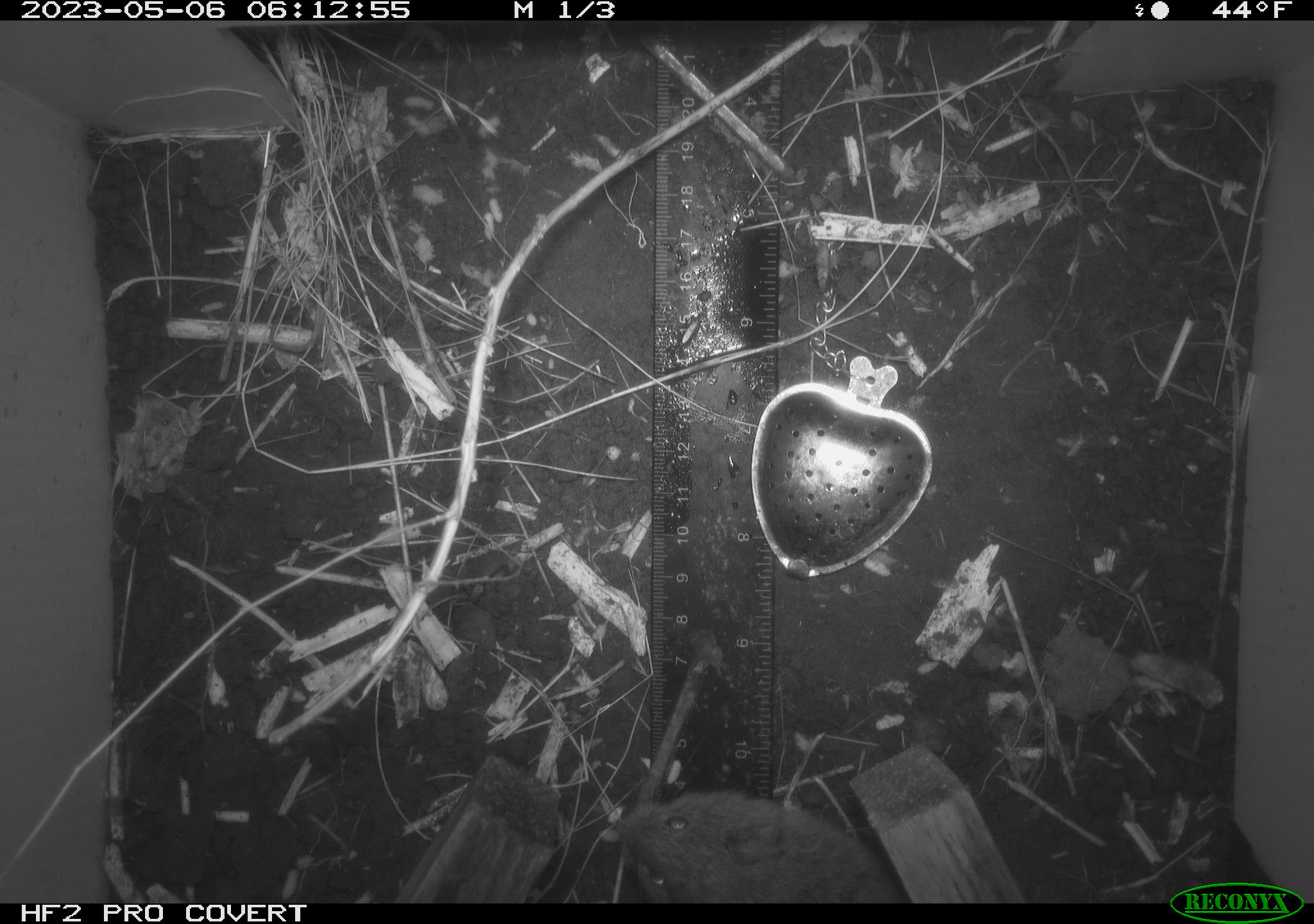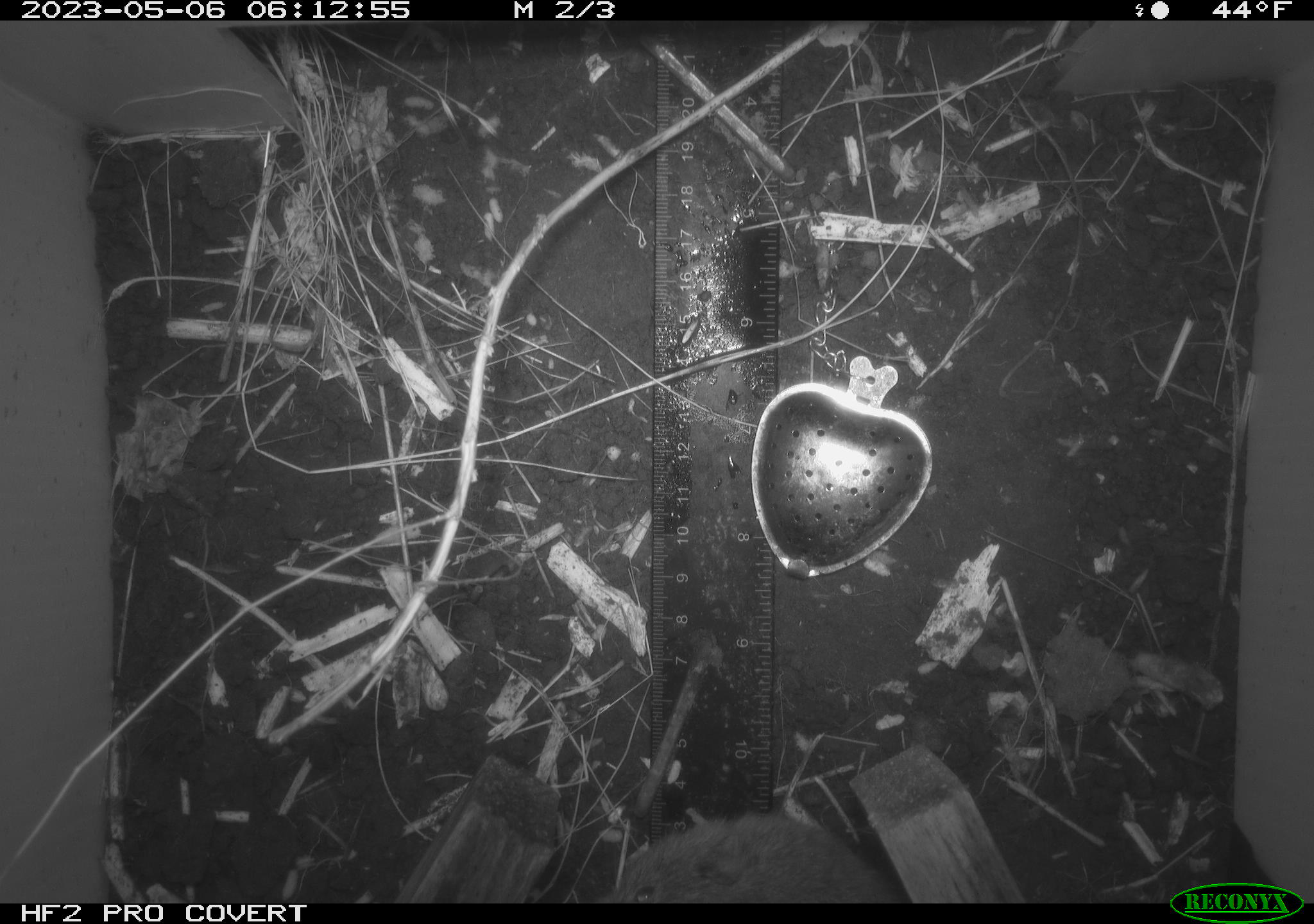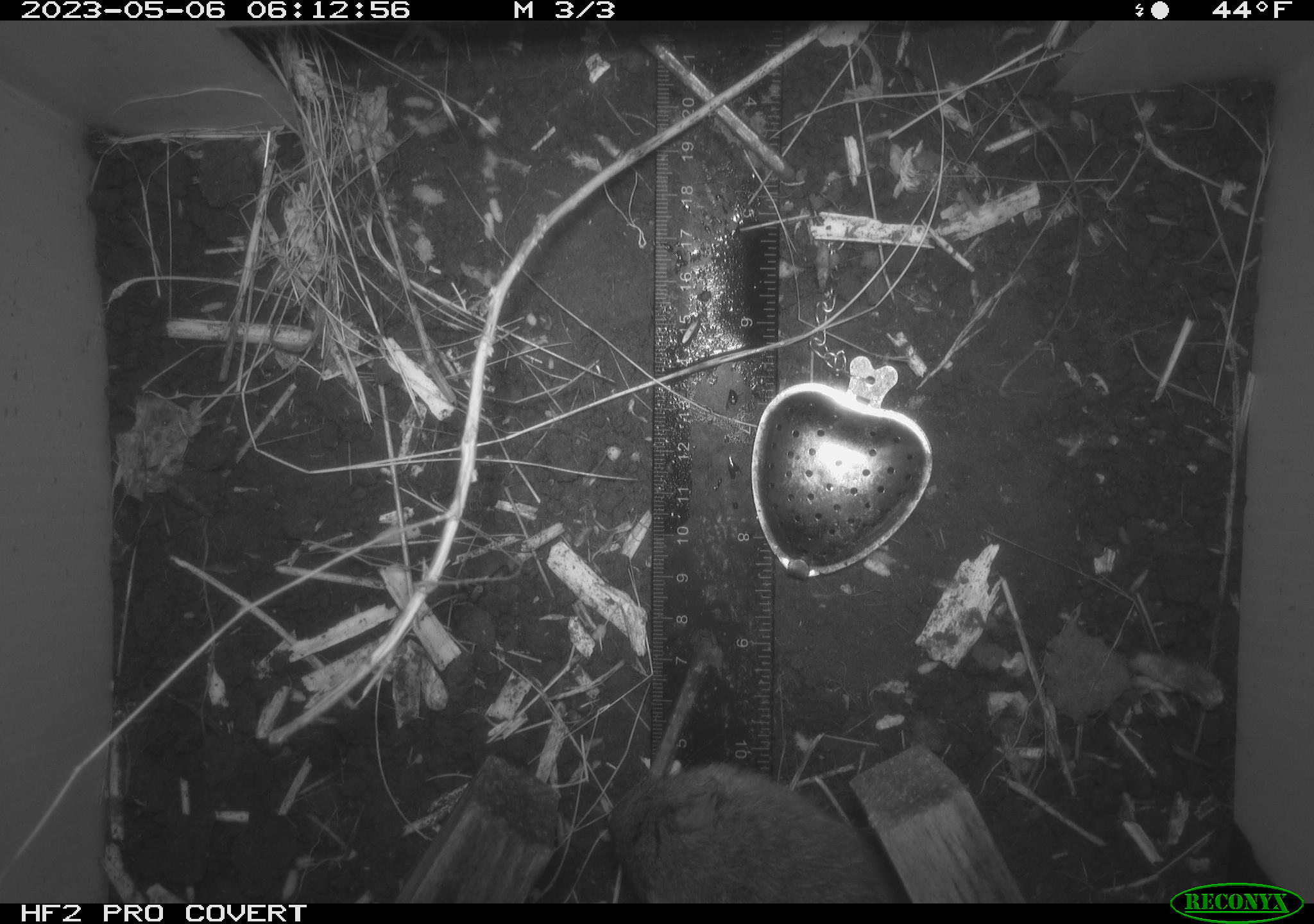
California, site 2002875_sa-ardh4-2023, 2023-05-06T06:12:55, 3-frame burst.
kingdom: Animalia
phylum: Chordata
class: Mammalia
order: Rodentia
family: Cricetidae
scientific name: Arvicolinae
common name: voles, lemmings, and muskrats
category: arvicolinae subfamily